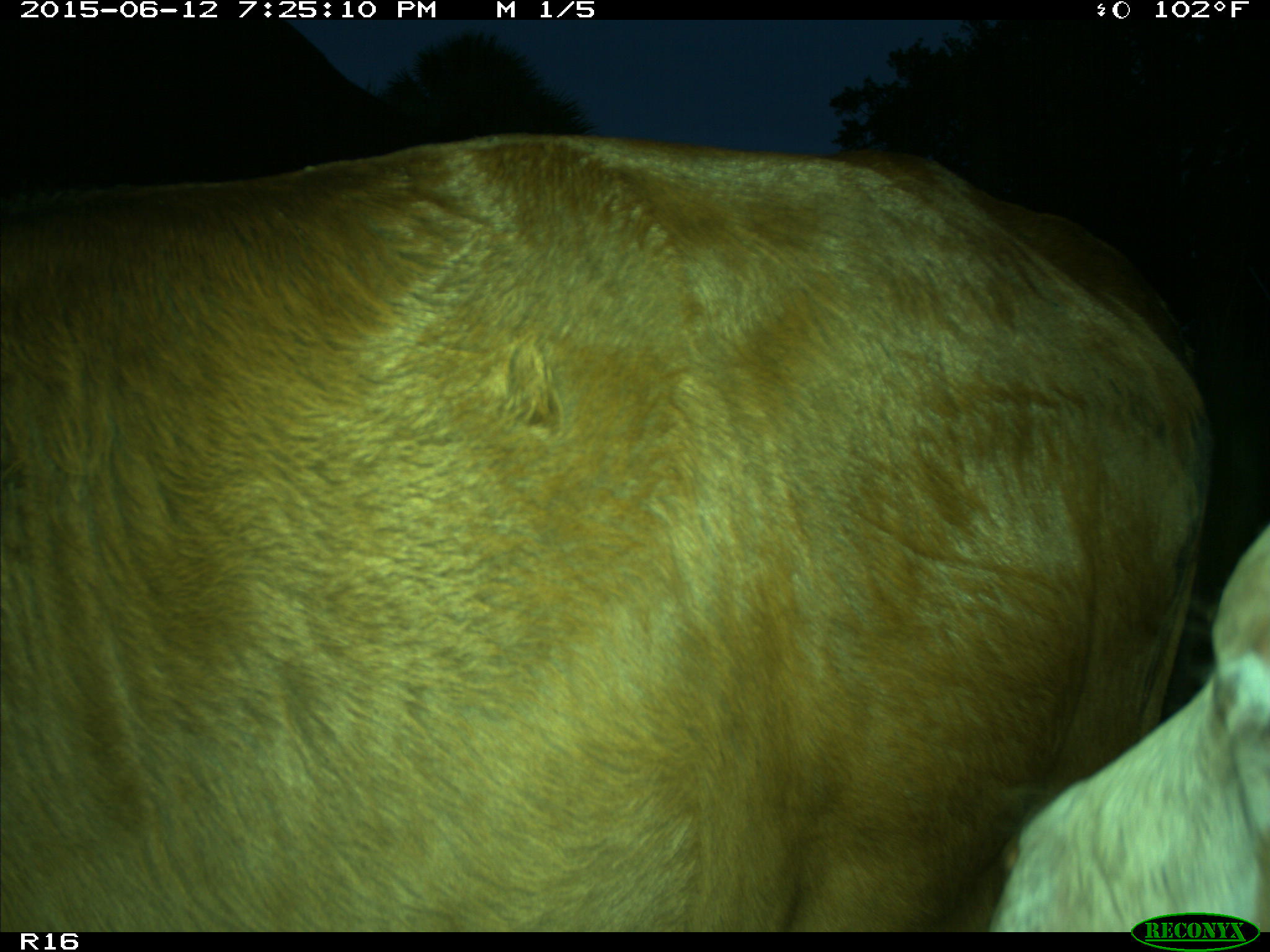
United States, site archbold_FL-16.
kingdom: Animalia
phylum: Chordata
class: Mammalia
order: Artiodactyla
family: Bovidae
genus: Bos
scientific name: Bos taurus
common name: domestic cow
Bos taurus (domestic cow).